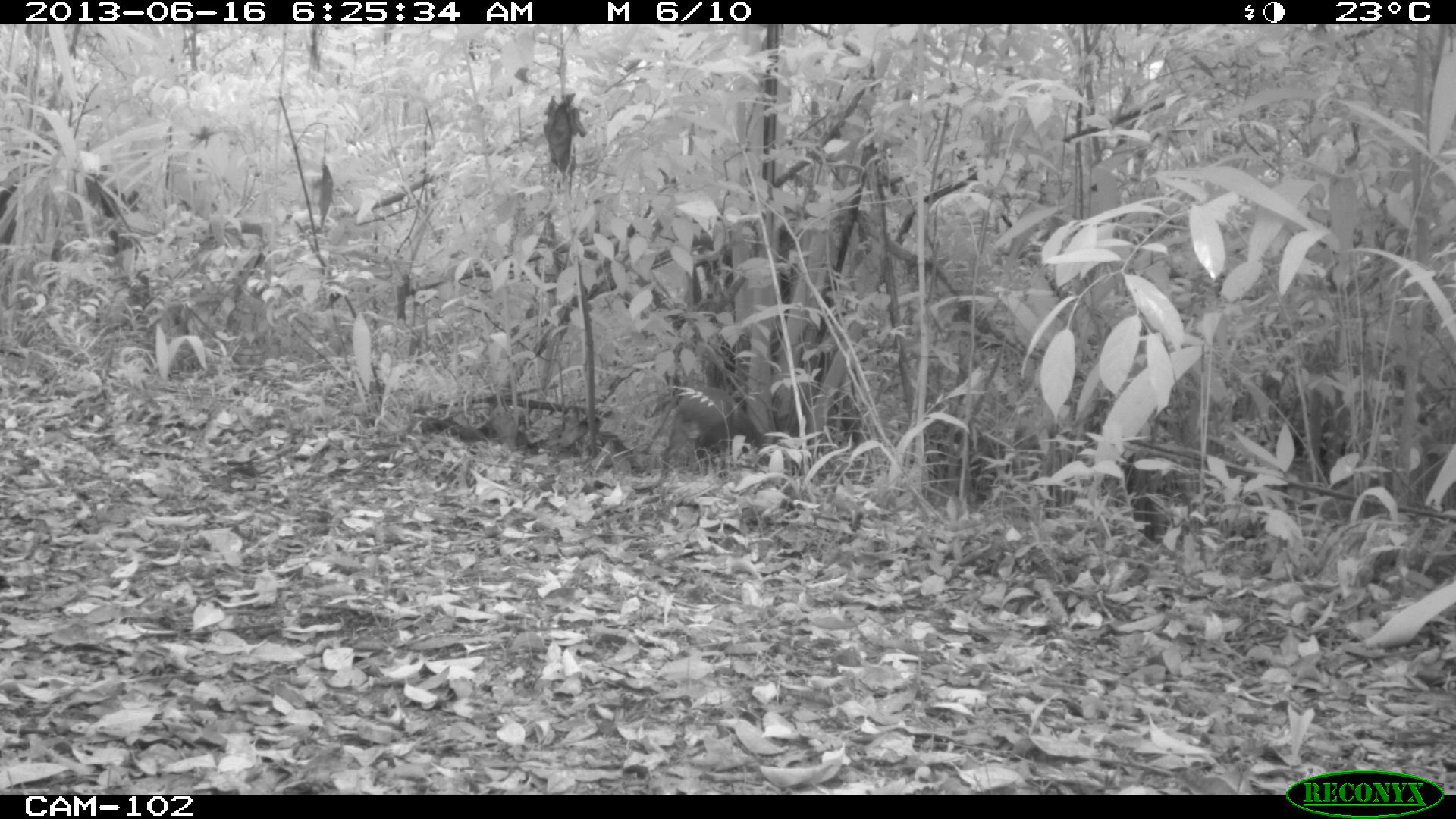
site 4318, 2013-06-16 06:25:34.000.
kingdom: Animalia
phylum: Chordata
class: Mammalia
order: Rodentia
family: Dasyproctidae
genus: Dasyprocta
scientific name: Dasyprocta punctata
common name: central american agouti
Dasyprocta punctata (central american agouti), count 1.